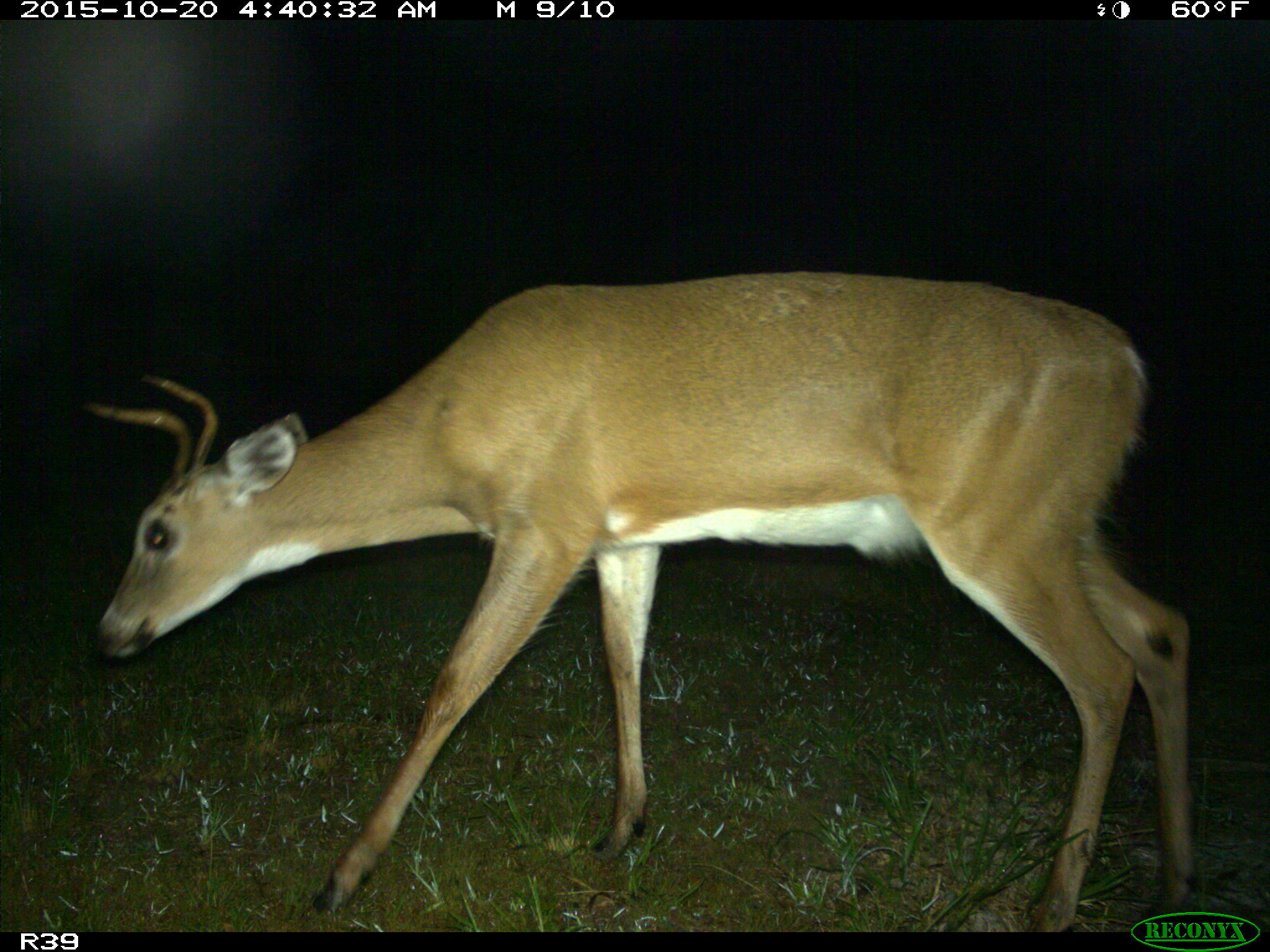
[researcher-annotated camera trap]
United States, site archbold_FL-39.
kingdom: Animalia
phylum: Chordata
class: Mammalia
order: Artiodactyla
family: Cervidae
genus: Odocoileus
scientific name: Odocoileus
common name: deer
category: unidentified deer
Unidentified deer (deer) (Odocoileus).